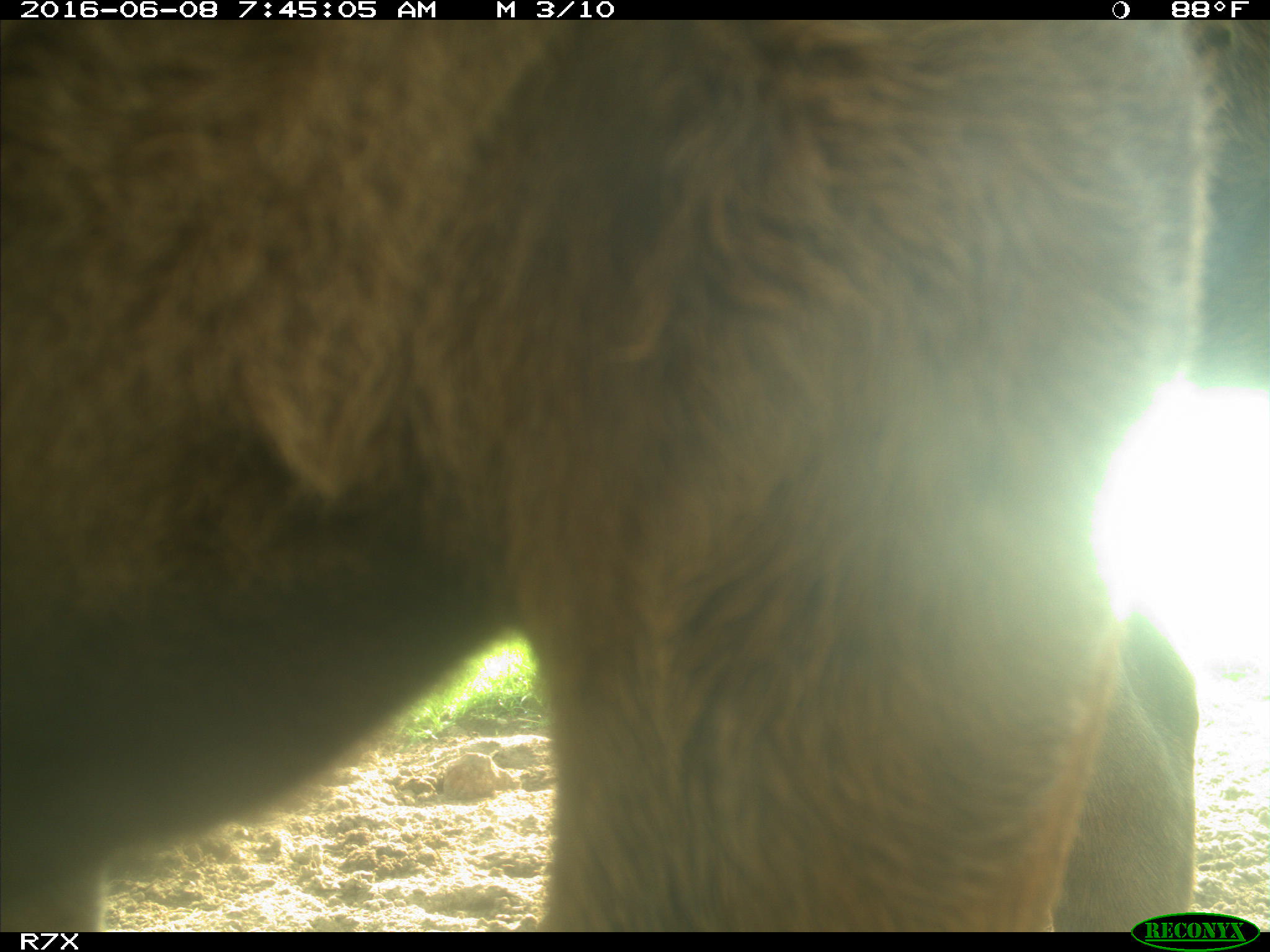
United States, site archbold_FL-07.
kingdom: Animalia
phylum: Chordata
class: Mammalia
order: Artiodactyla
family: Bovidae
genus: Bos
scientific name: Bos taurus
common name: domestic cow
Bos taurus (domestic cow).